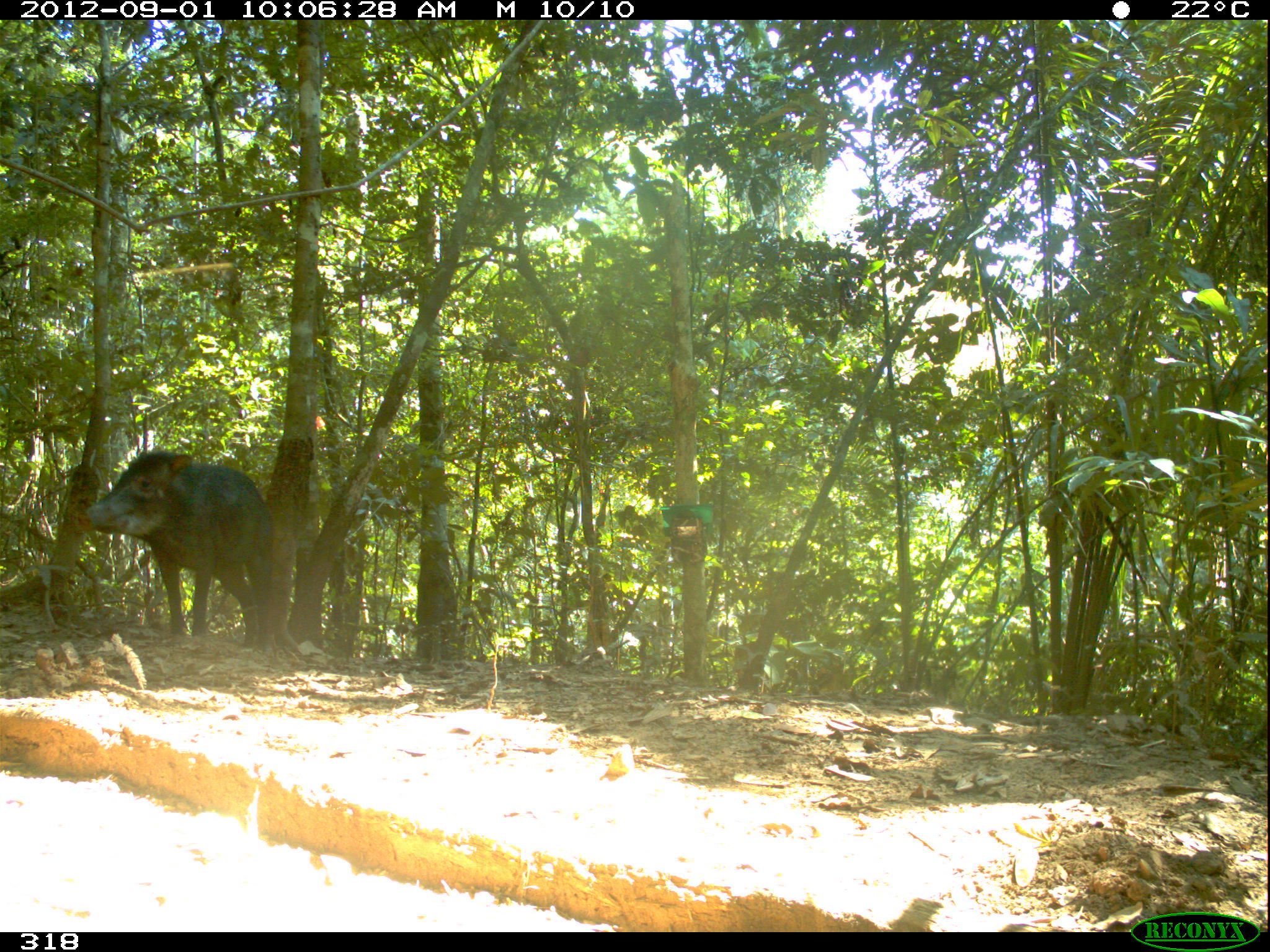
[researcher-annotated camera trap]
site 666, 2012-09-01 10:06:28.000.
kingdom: Animalia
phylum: Chordata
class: Mammalia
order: Artiodactyla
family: Tayassuidae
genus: Tayassu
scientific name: Tayassu pecari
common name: white-lipped peccary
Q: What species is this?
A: Tayassu pecari (white-lipped peccary).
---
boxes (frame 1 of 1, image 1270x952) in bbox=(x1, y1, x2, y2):
tayassu pecari: bbox=(76, 448, 274, 654)